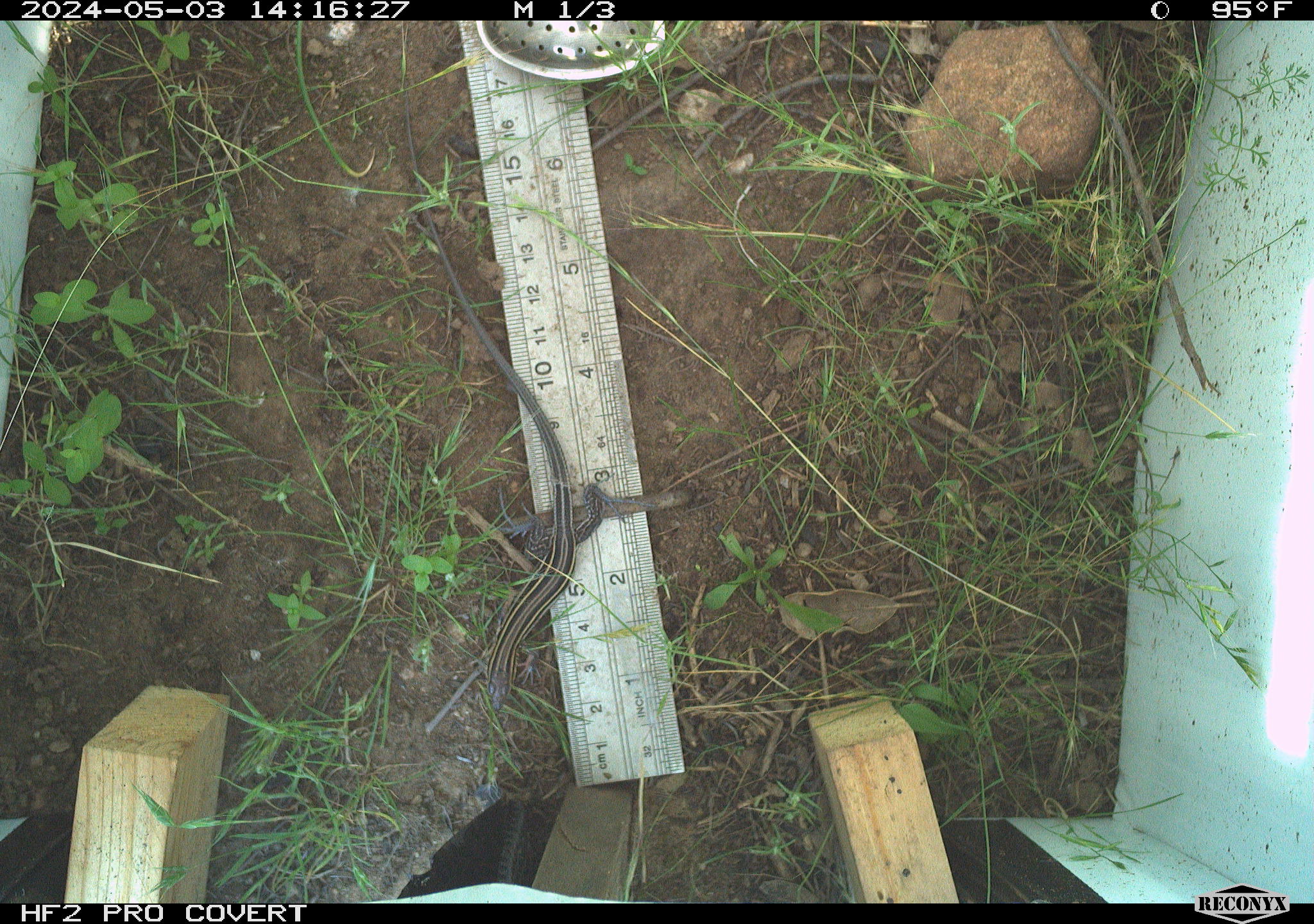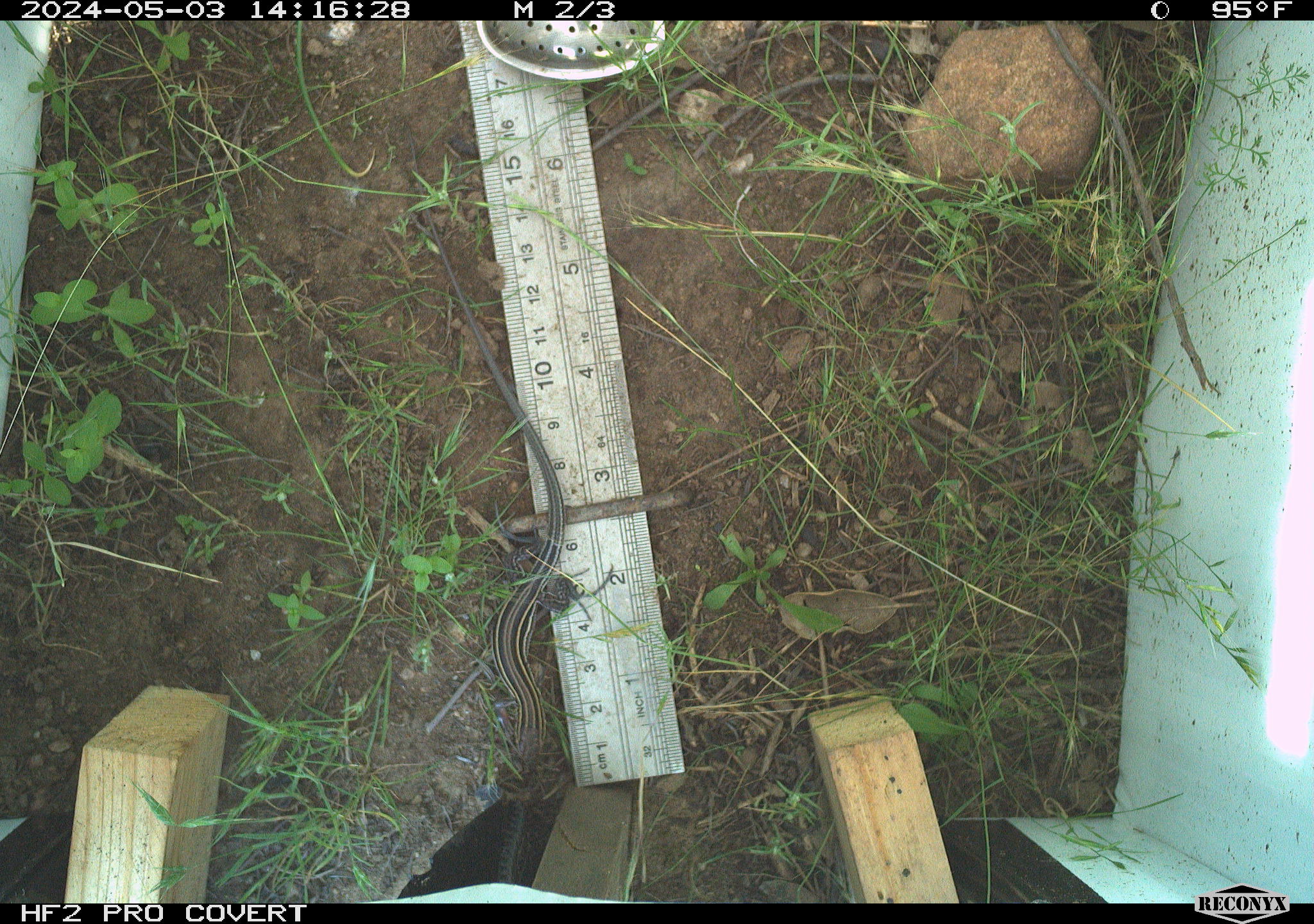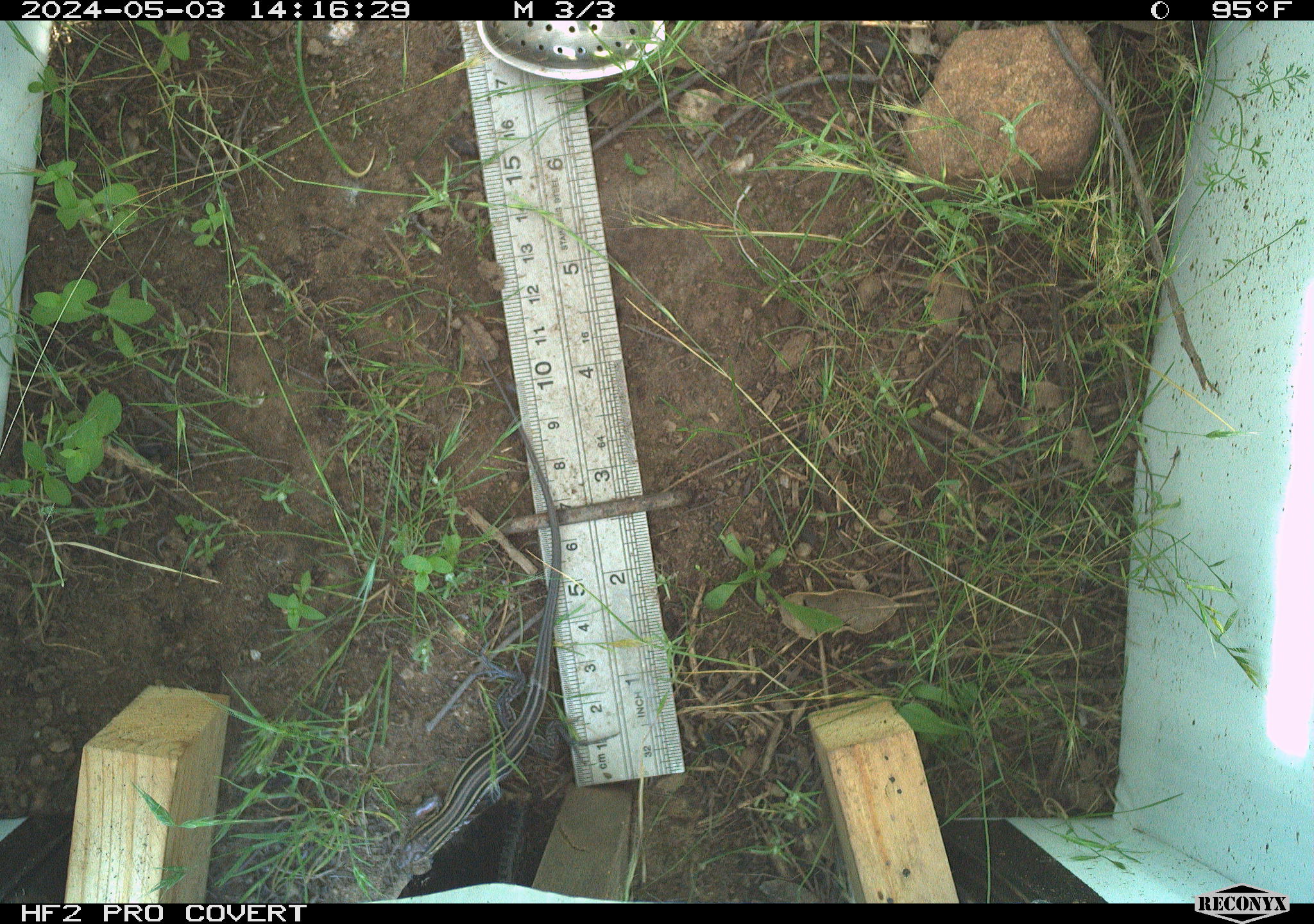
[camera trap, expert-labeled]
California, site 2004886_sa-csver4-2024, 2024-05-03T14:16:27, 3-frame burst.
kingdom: Animalia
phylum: Chordata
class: Reptilia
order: Squamata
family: Teiidae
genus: Aspidoscelis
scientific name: Aspidoscelis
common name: whiptail lizards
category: aspidoscelis species